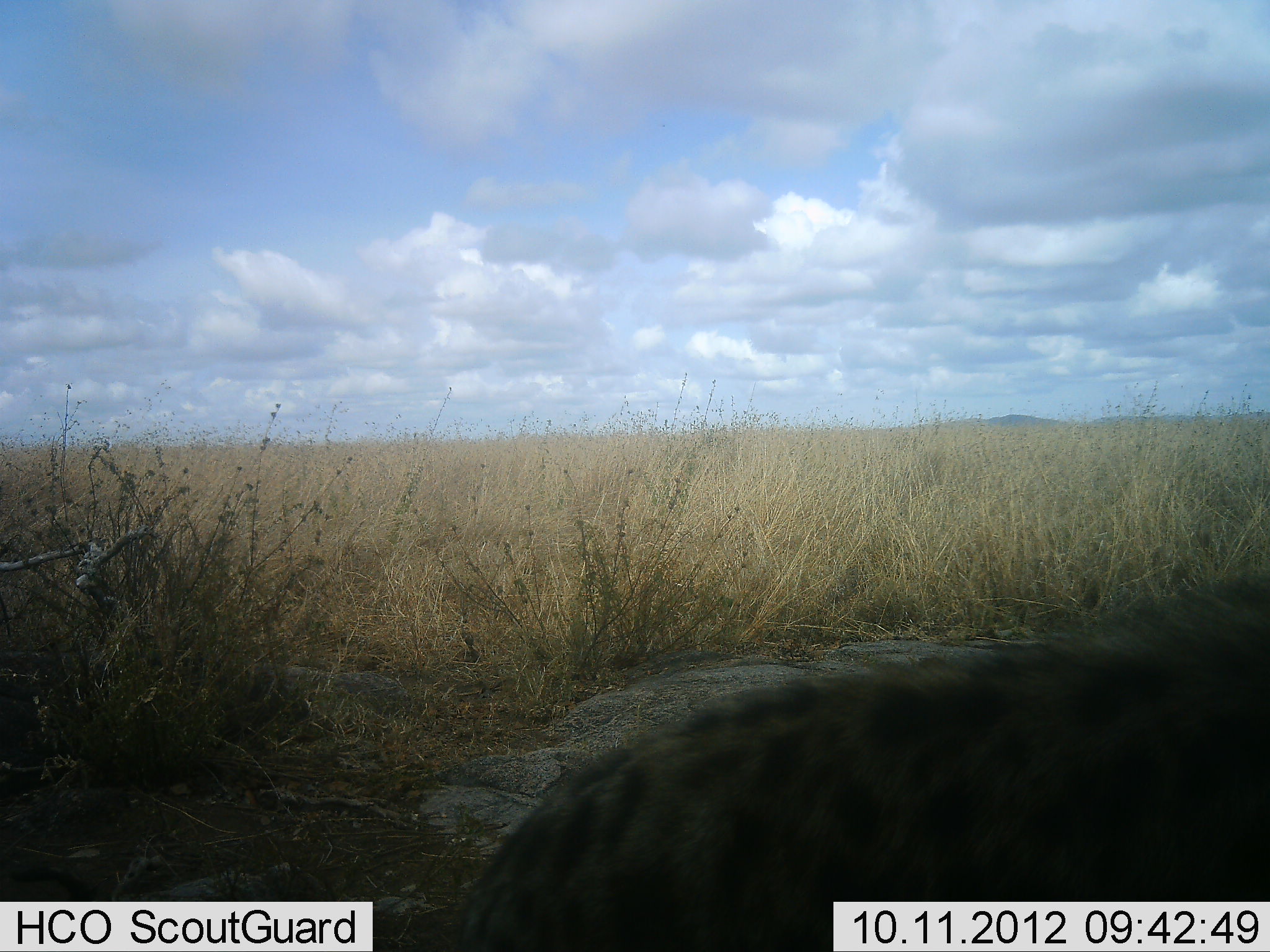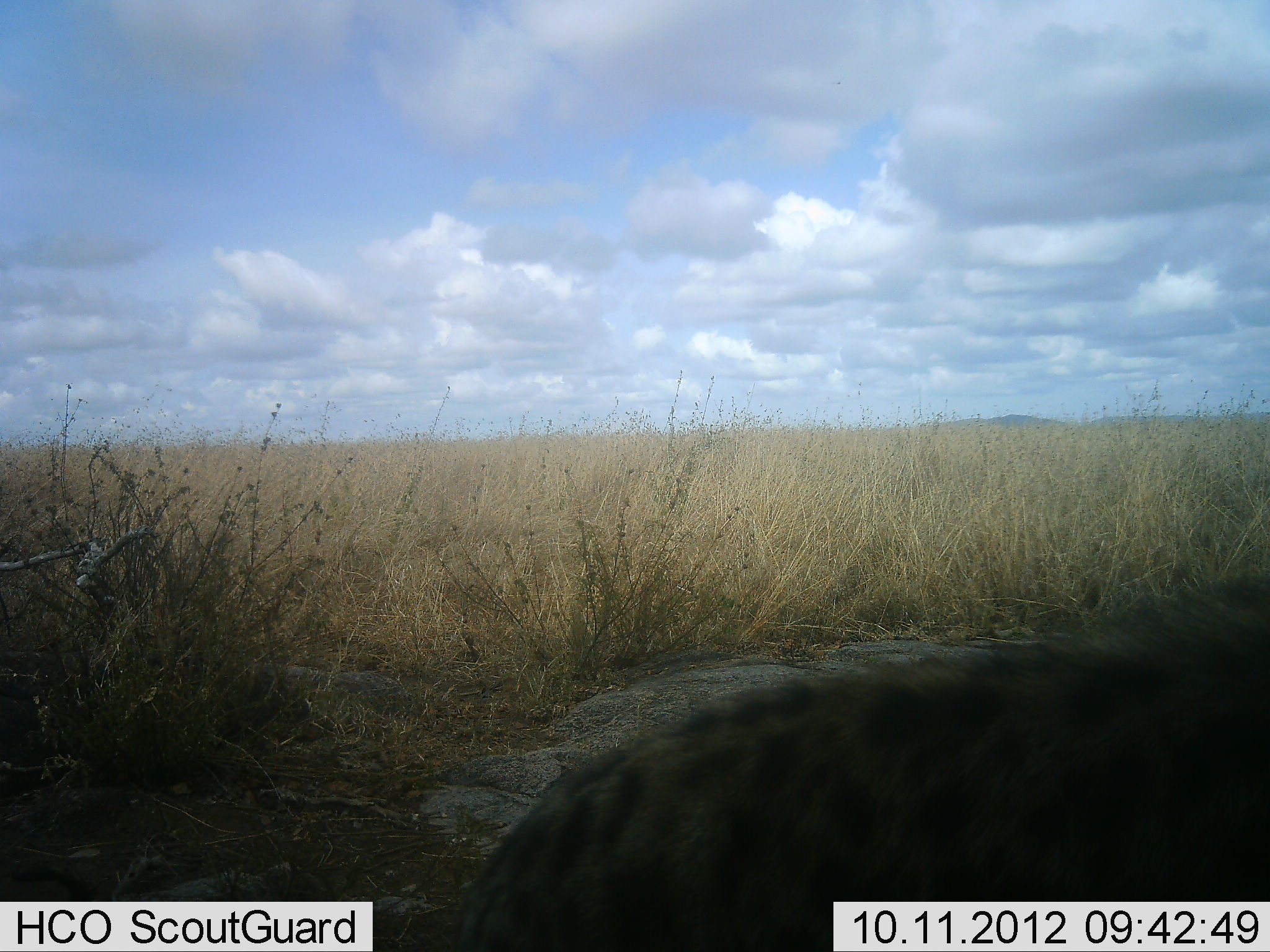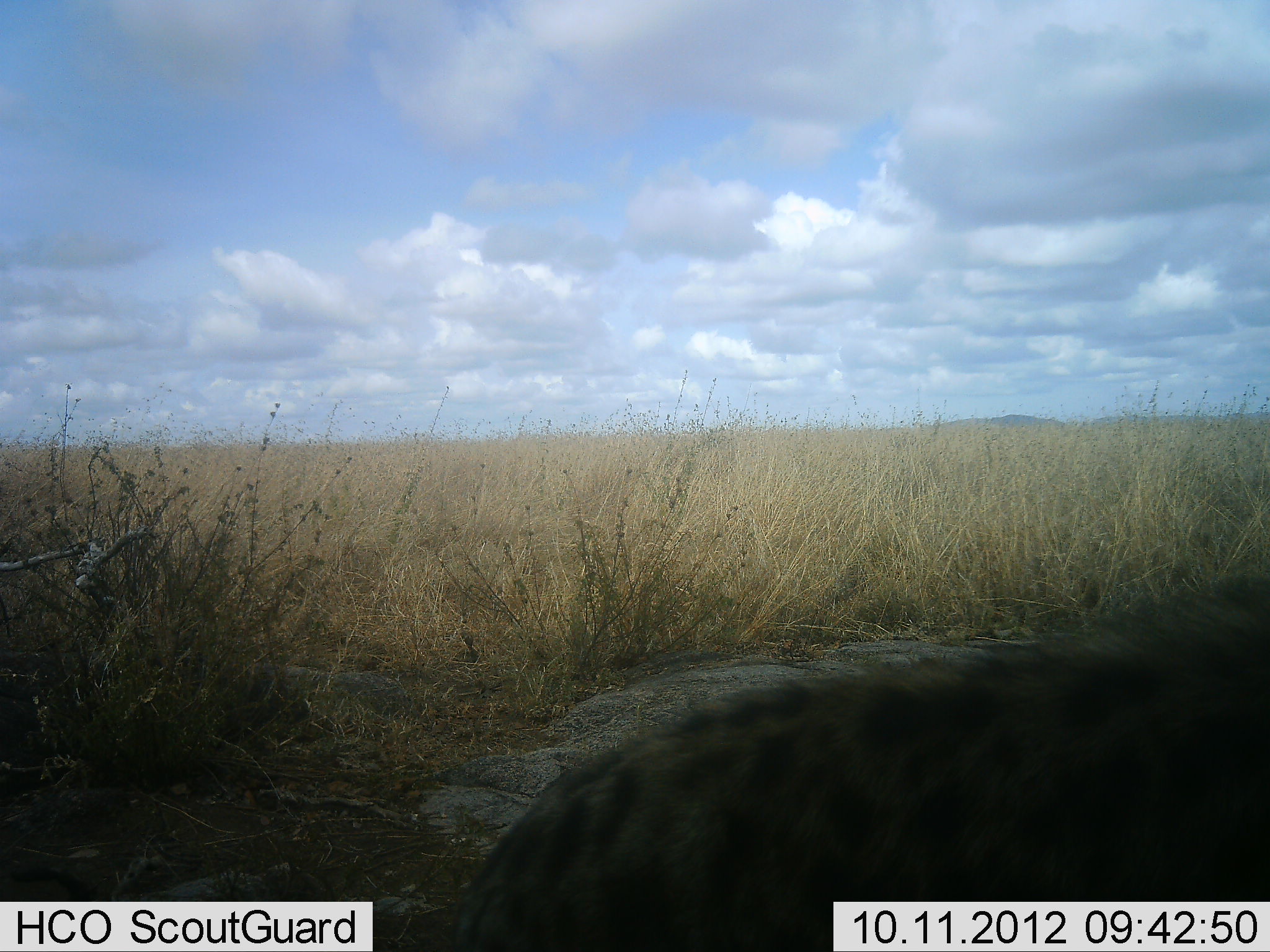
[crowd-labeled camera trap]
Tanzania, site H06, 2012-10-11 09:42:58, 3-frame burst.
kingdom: Animalia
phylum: Chordata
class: Mammalia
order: Carnivora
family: Hyaenidae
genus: Crocuta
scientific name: Crocuta crocuta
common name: spotted hyena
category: hyenaspotted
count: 1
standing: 40%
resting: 30%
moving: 30%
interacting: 0%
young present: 0%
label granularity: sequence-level